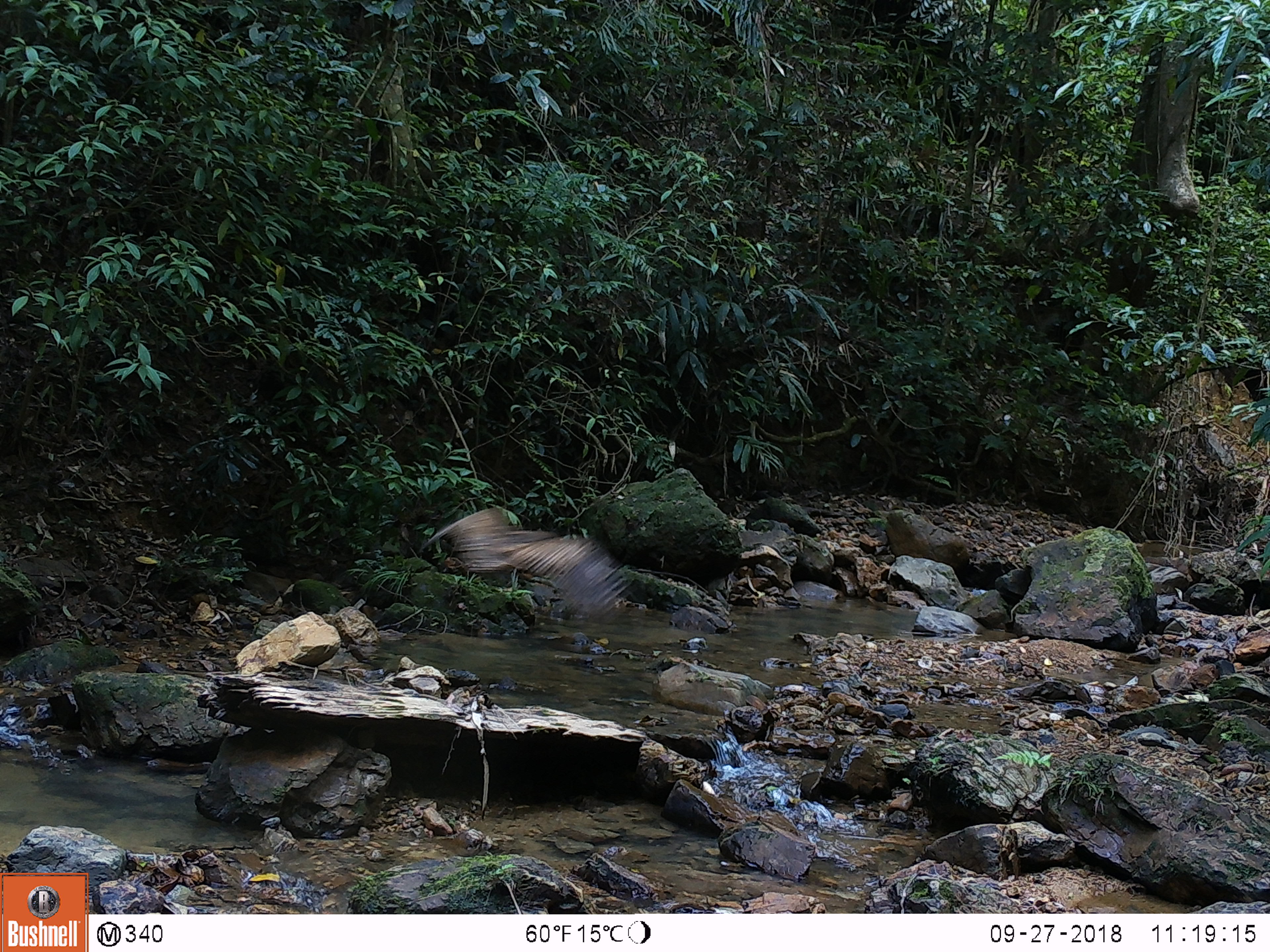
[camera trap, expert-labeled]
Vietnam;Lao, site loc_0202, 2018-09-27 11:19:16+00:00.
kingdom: Animalia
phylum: Chordata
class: Aves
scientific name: Aves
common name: bird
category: unidentified bird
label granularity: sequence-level